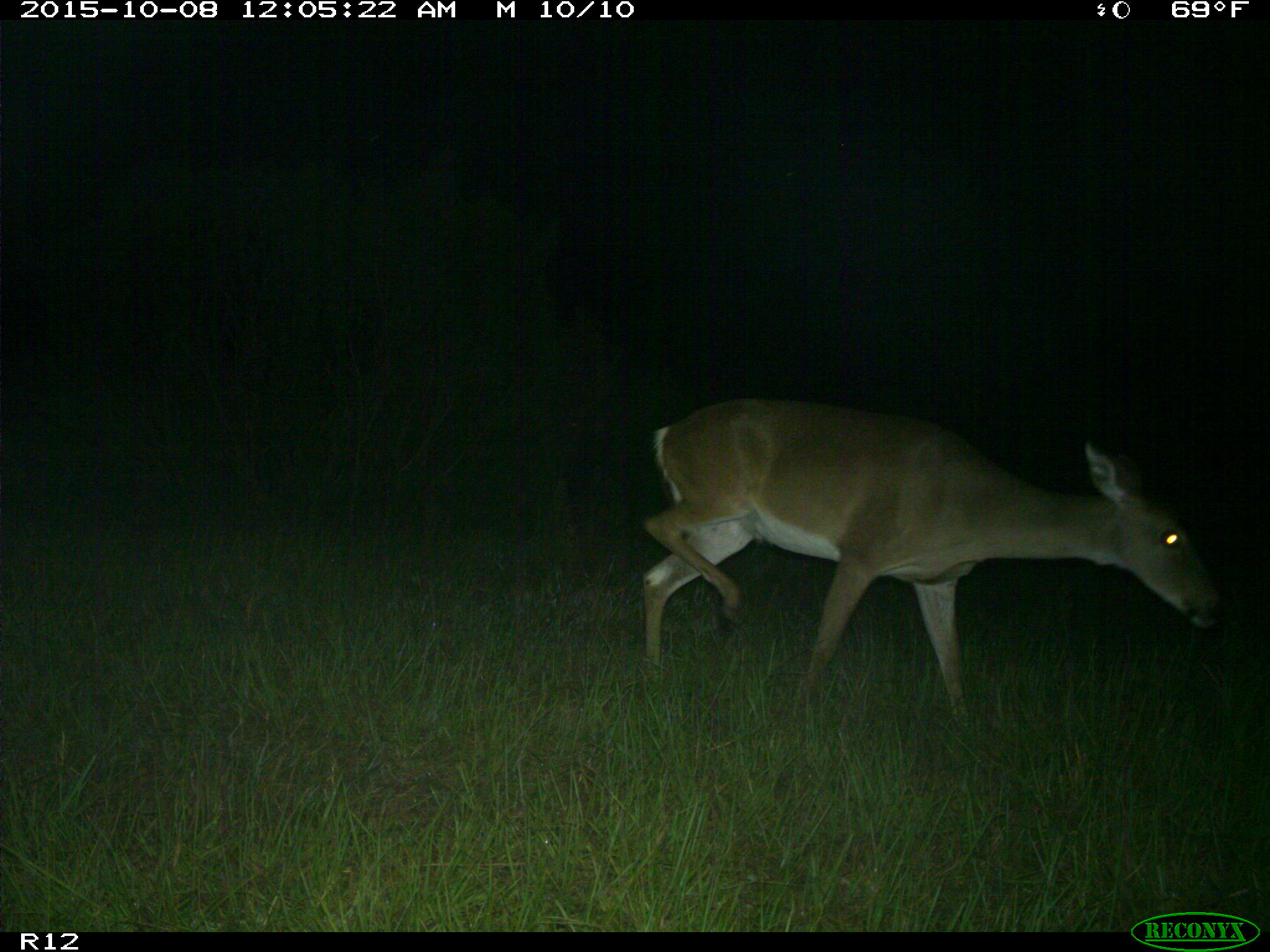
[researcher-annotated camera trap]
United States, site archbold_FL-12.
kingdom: Animalia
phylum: Chordata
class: Mammalia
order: Artiodactyla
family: Cervidae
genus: Odocoileus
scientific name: Odocoileus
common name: deer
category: unidentified deer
Unidentified deer (deer) (Odocoileus).